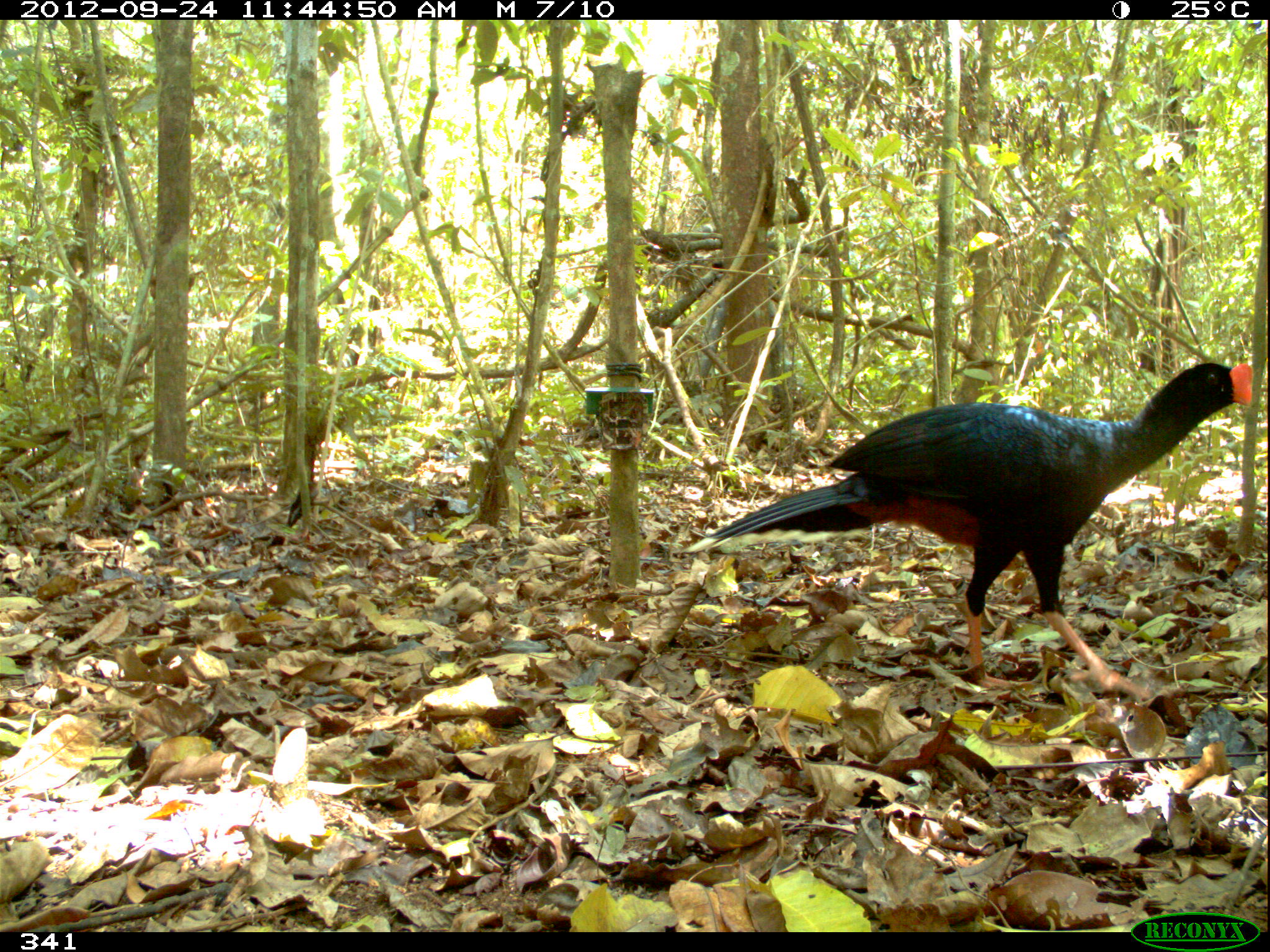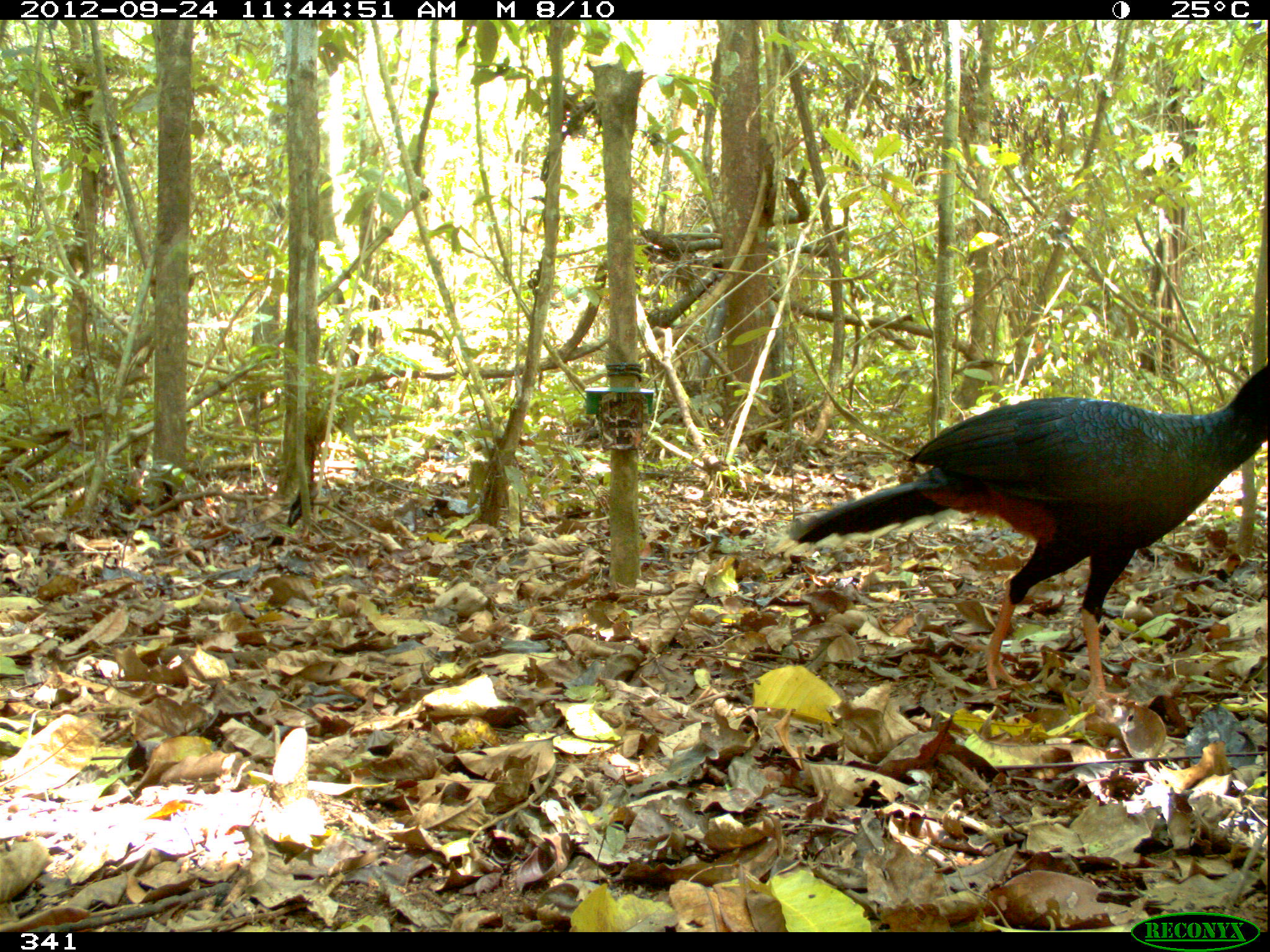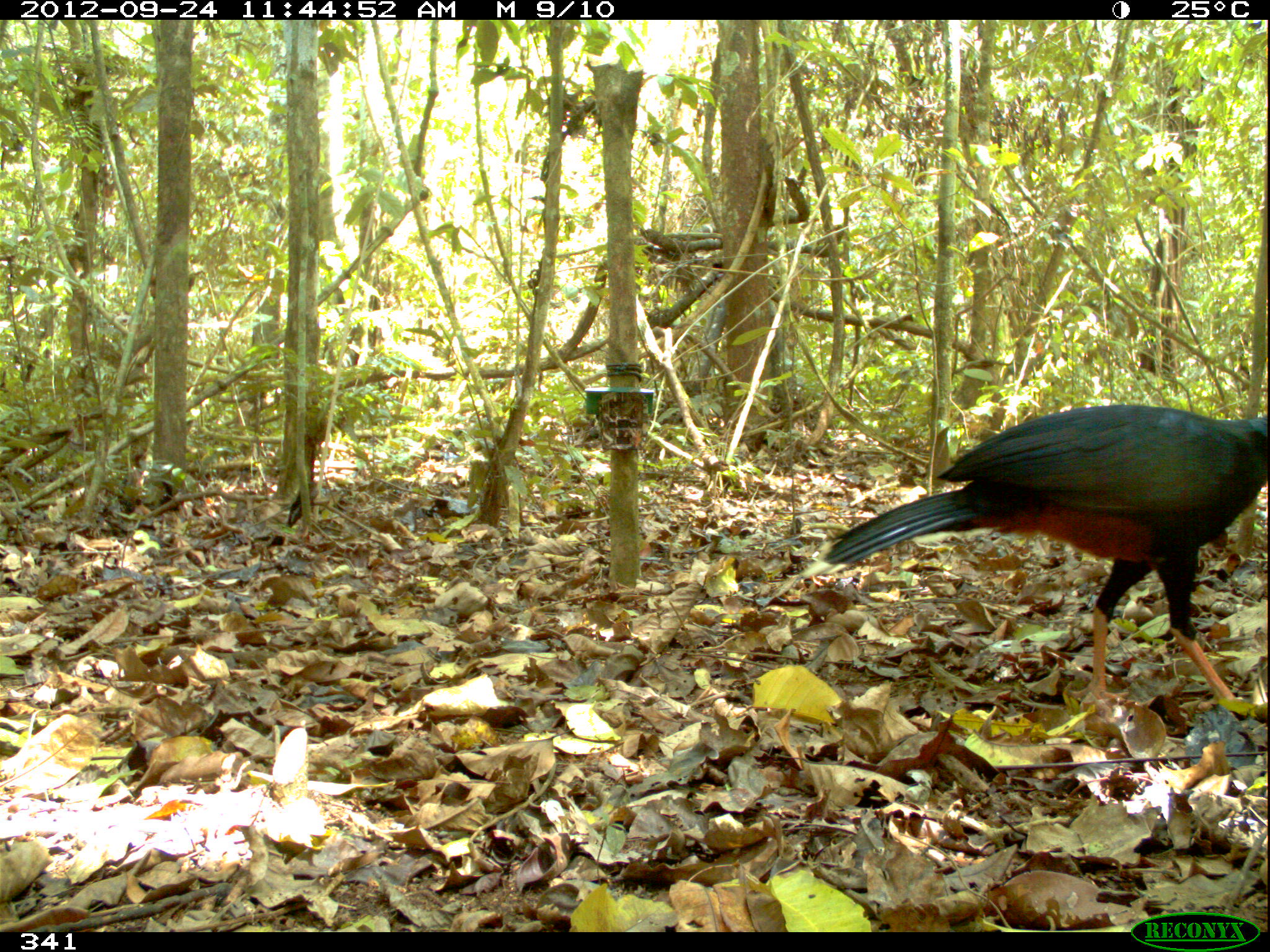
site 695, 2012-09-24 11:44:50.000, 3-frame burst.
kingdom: Animalia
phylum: Chordata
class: Aves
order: Galliformes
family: Cracidae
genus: Mitu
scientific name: Mitu tuberosum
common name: razor-billed curassow